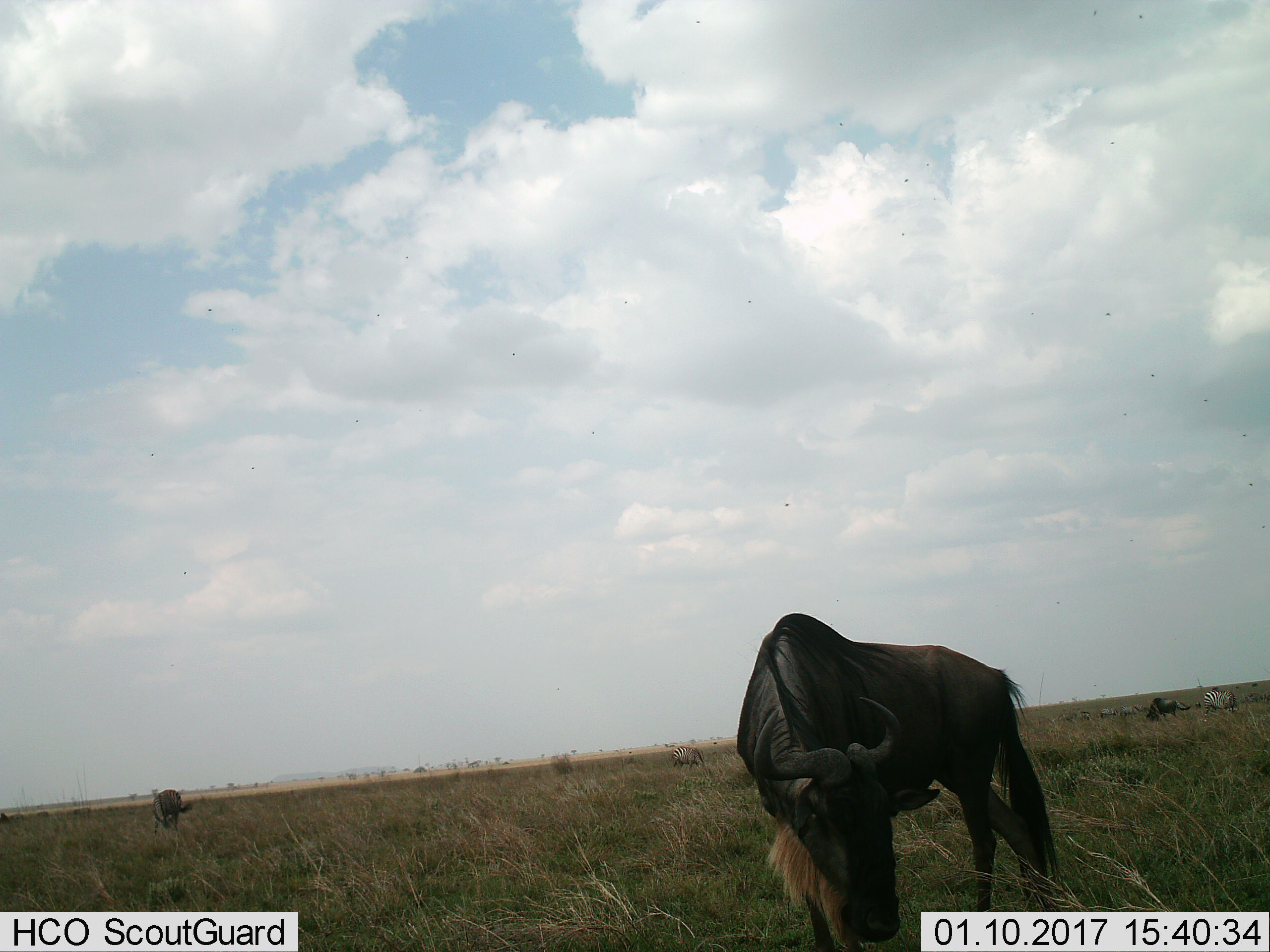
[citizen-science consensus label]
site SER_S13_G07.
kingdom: Animalia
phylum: Chordata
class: Mammalia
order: Artiodactyla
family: Bovidae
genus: Connochaetes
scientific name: Connochaetes taurinus taurinus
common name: blue wildebeest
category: wildebeestblue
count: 3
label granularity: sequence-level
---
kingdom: Animalia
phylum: Chordata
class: Mammalia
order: Perissodactyla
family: Equidae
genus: Equus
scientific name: Equus quagga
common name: plains zebra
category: zebraplains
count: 6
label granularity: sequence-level